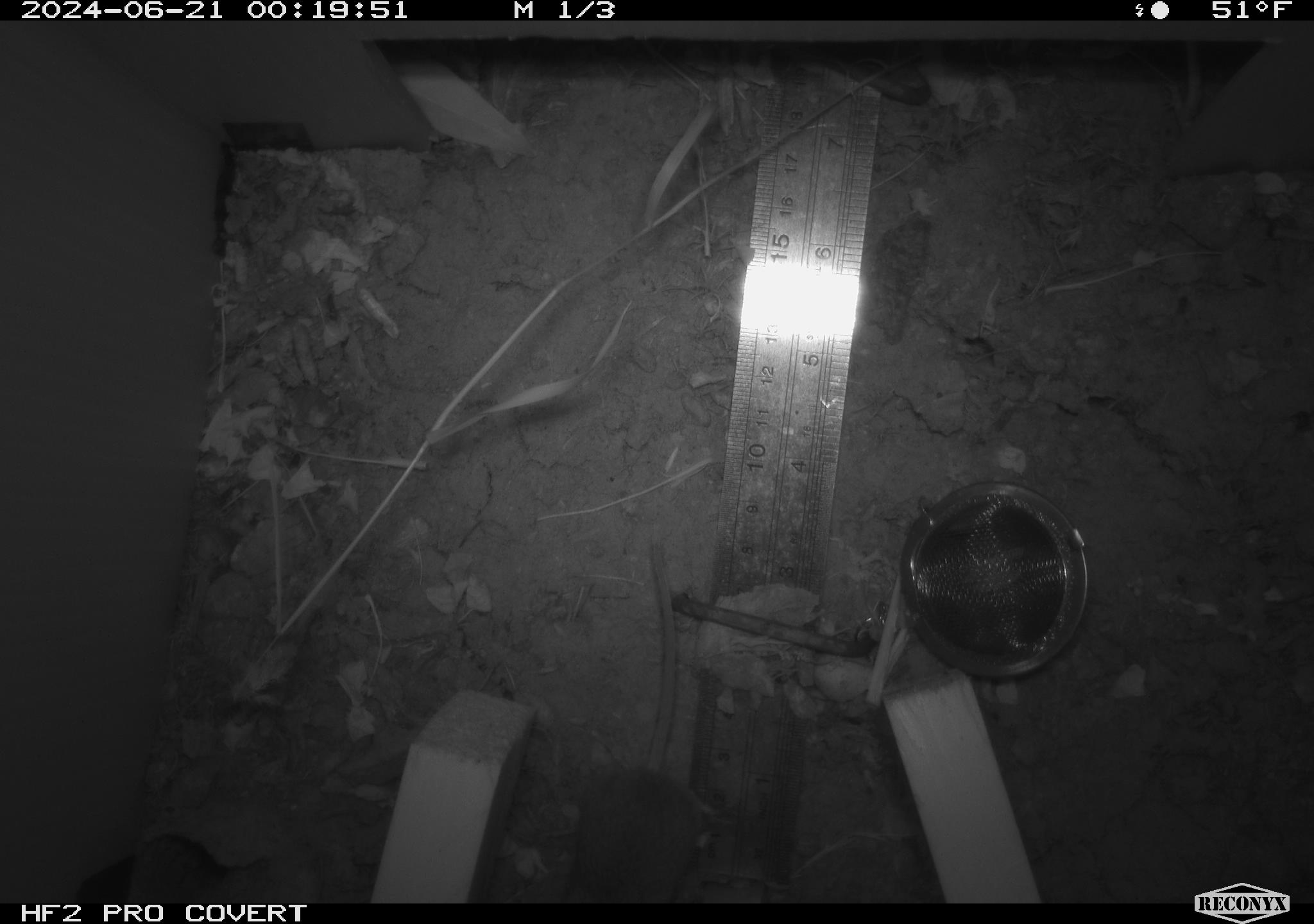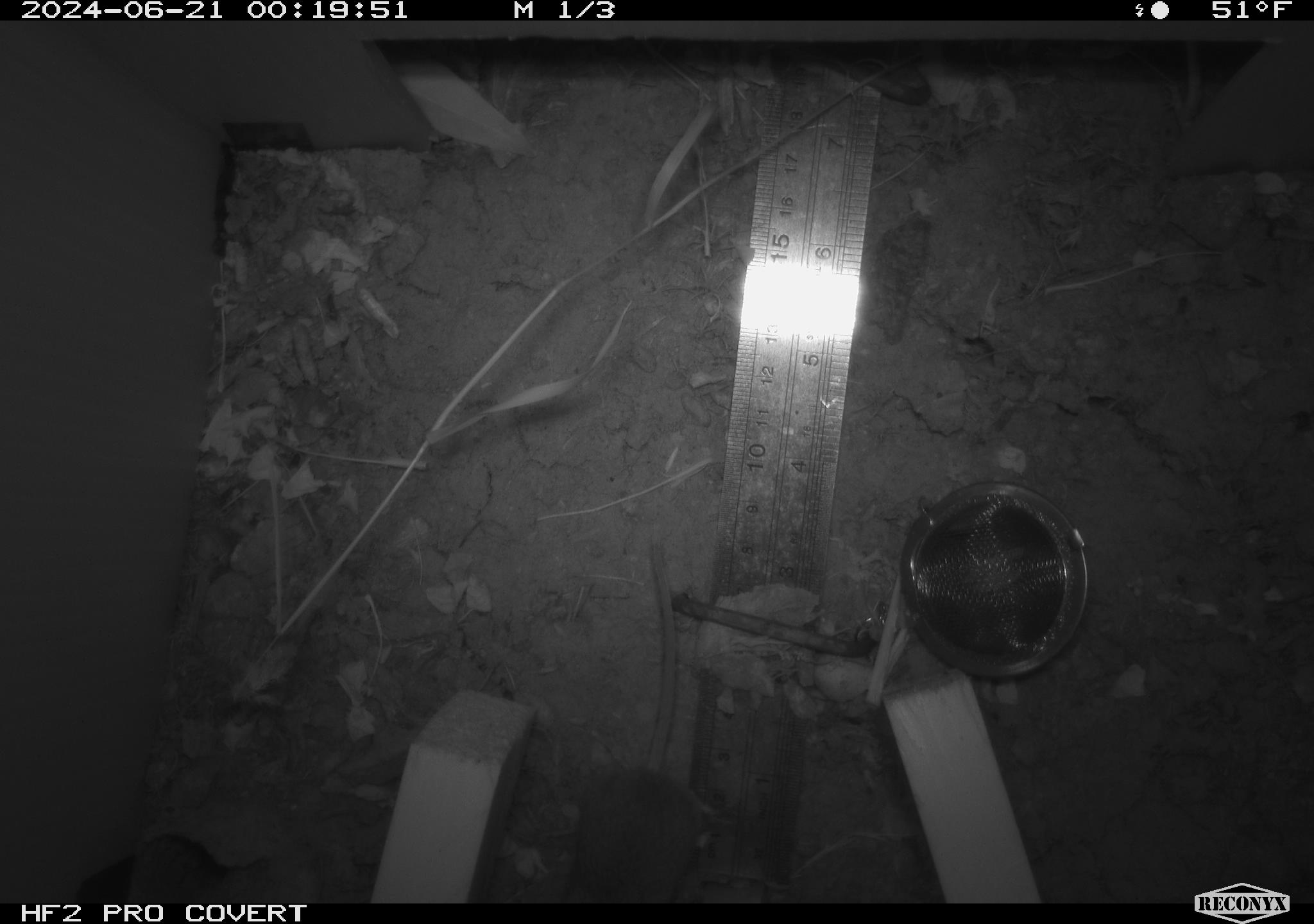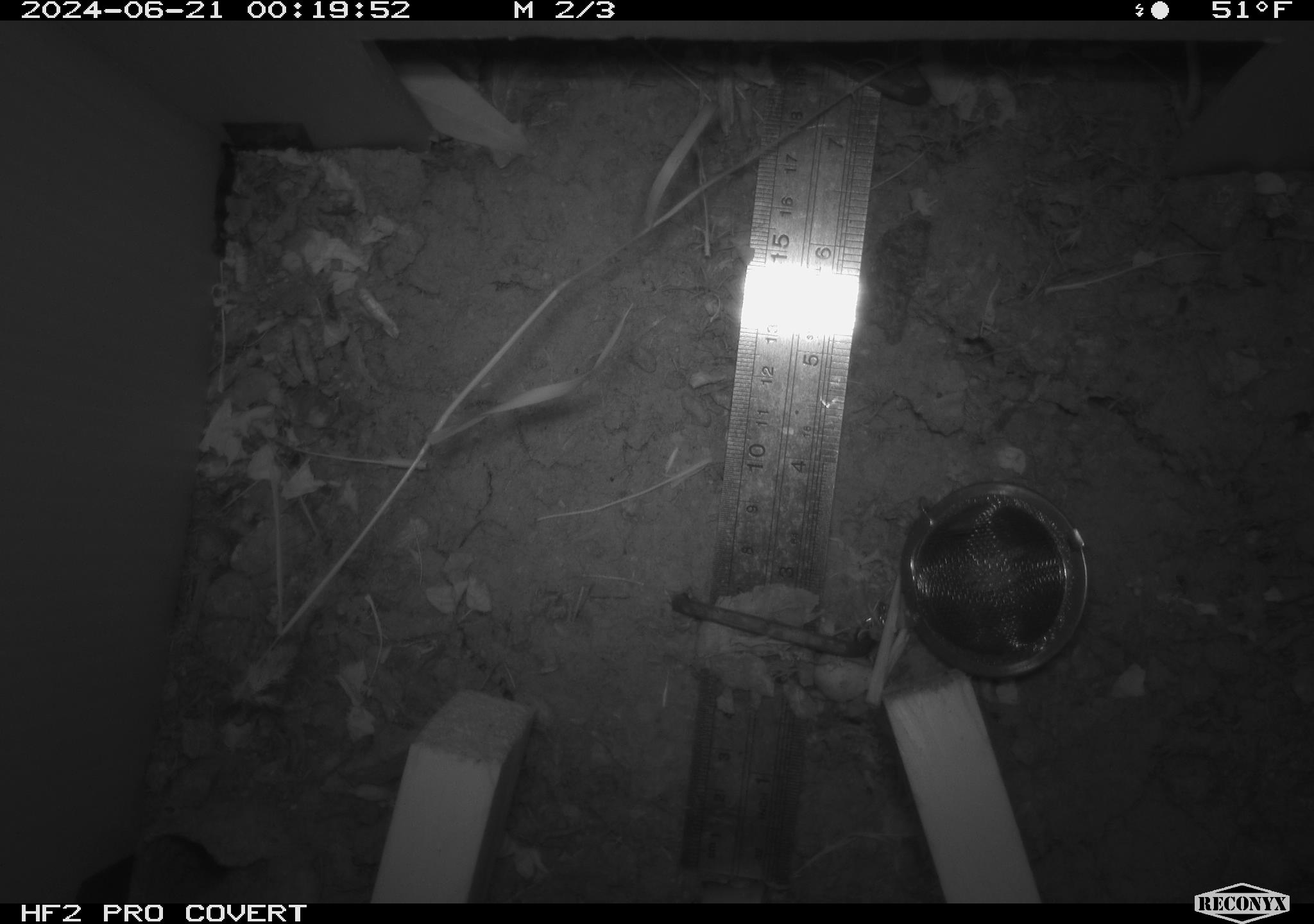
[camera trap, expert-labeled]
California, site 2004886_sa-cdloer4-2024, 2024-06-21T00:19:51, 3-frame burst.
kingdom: Animalia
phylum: Chordata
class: Mammalia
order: Rodentia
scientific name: Rodentia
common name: rodent